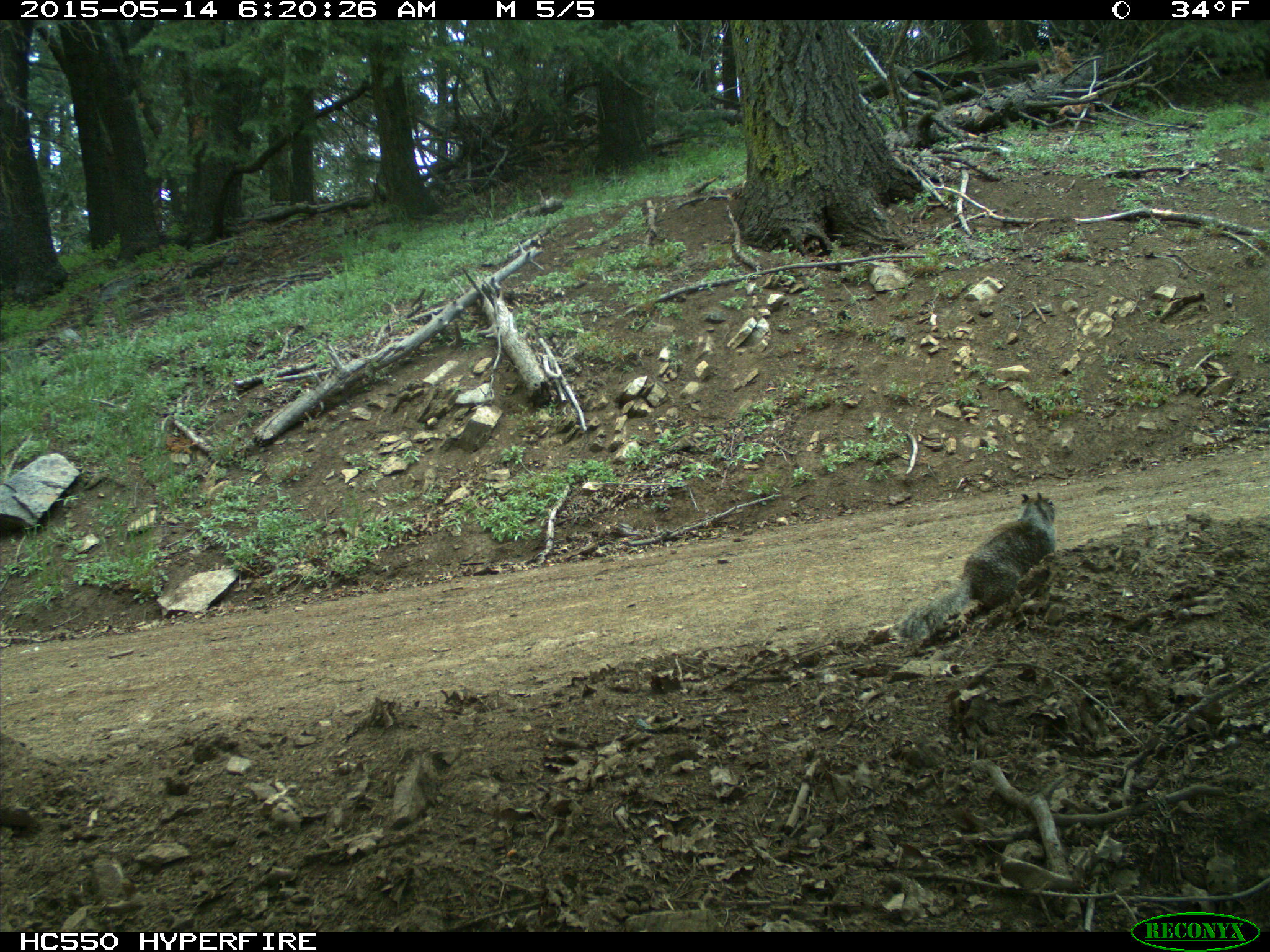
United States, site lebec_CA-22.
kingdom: Animalia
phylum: Chordata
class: Mammalia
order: Rodentia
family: Sciuridae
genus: Otospermophilus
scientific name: Otospermophilus beecheyi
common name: california ground squirrel